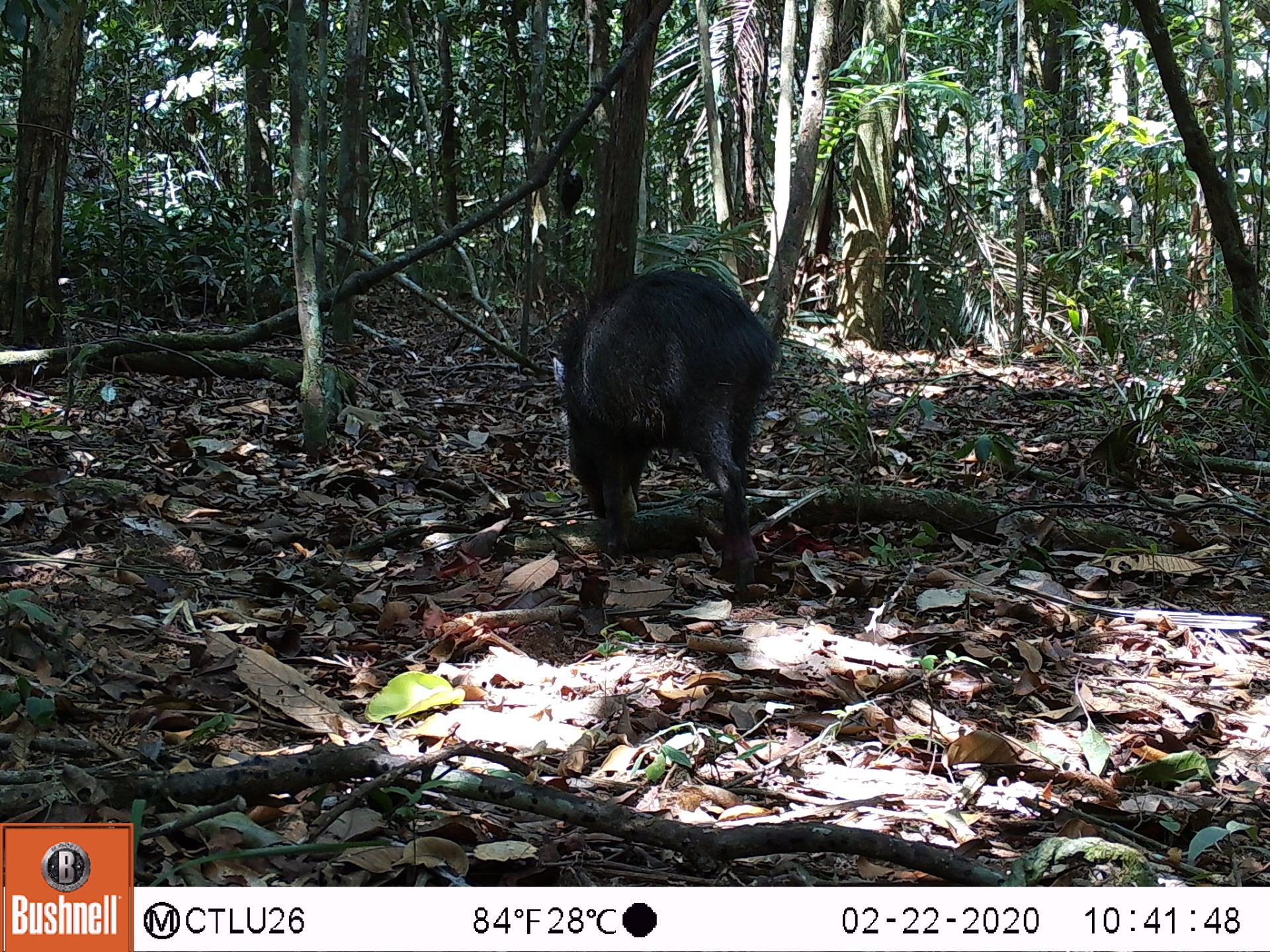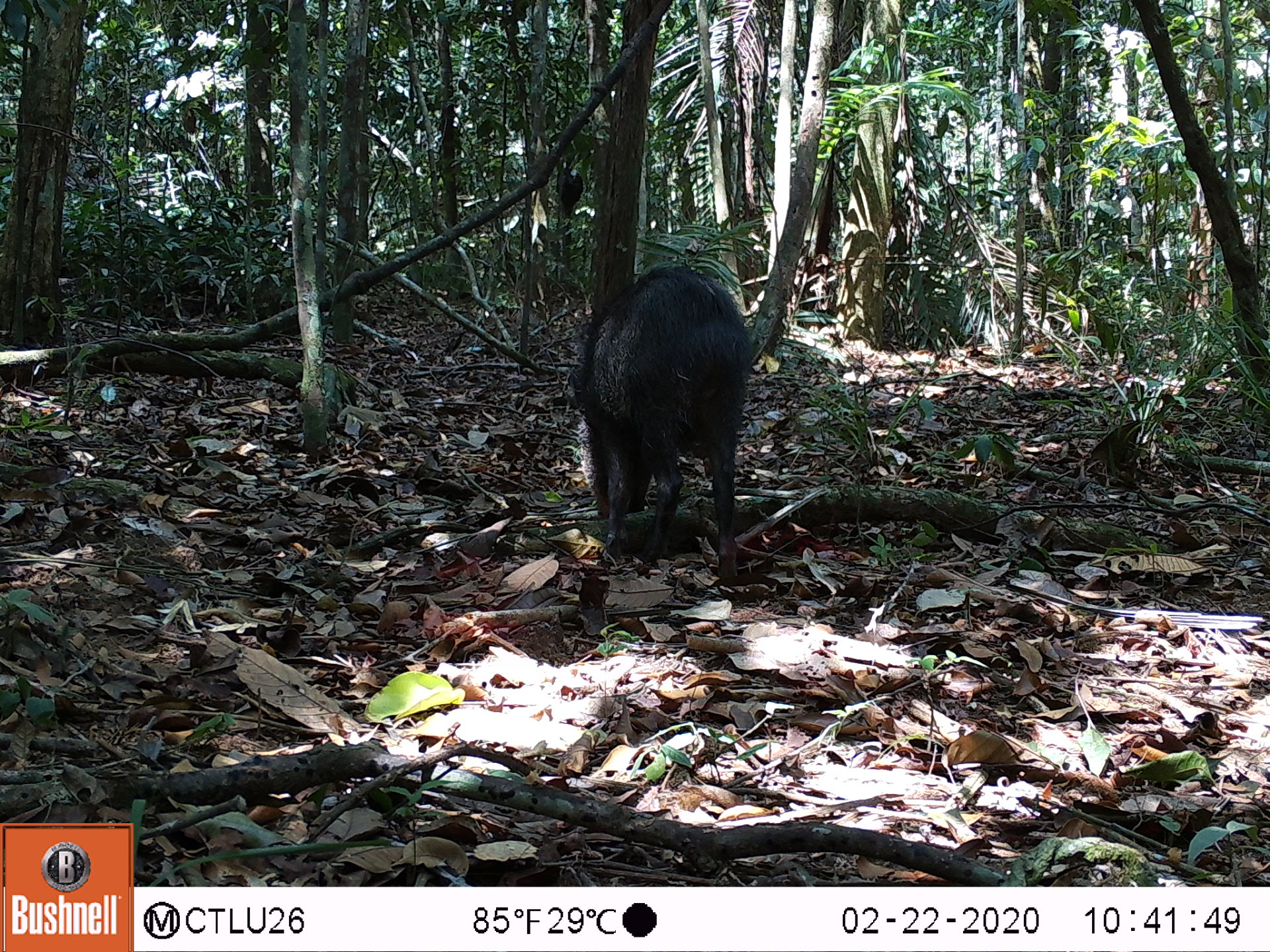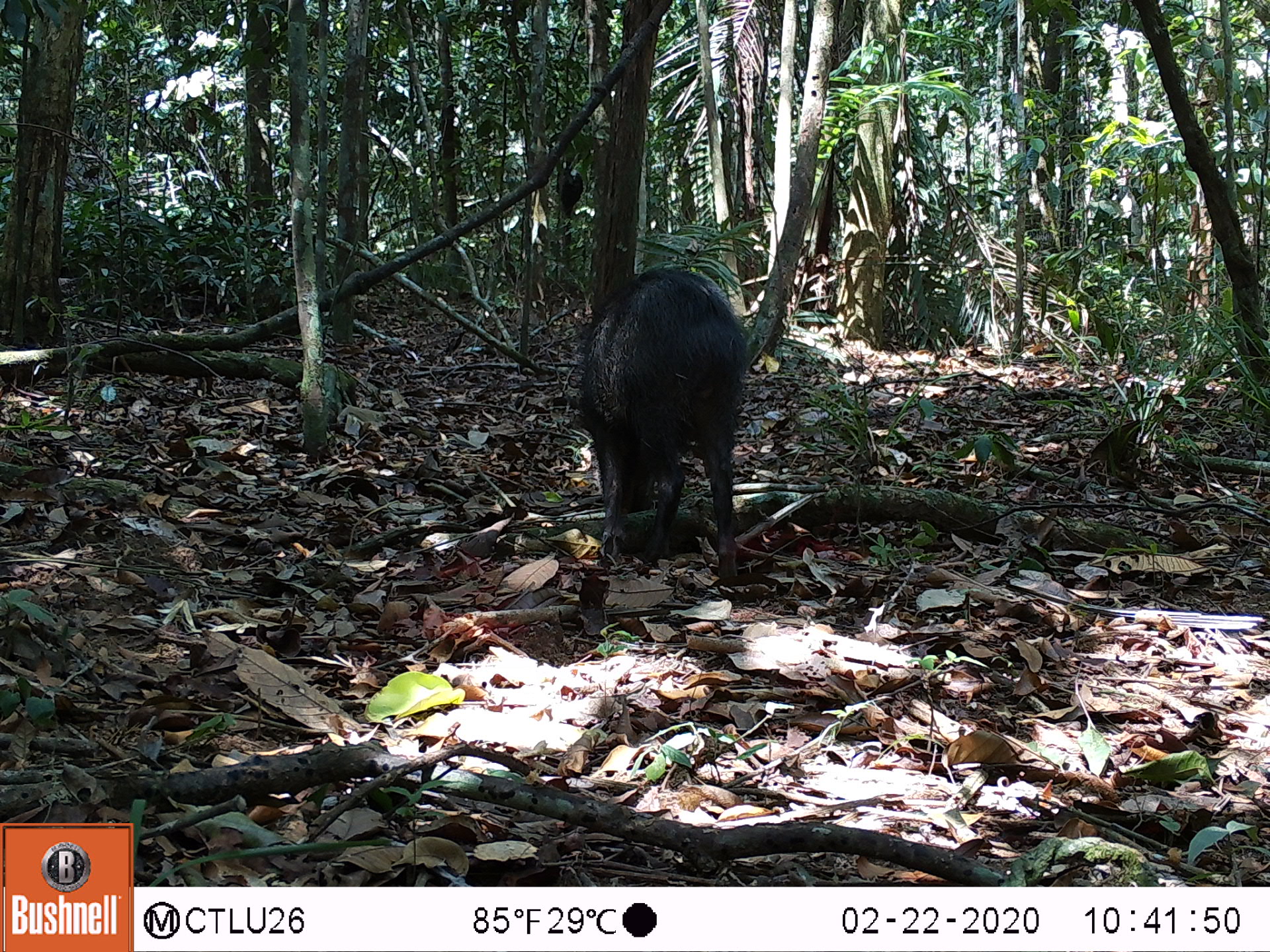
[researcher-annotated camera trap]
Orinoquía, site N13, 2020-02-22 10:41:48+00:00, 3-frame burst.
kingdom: Animalia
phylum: Chordata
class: Mammalia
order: Artiodactyla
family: Tayassuidae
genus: Pecari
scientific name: Pecari tajacu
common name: collared peccary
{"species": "collared peccary (Pecari tajacu)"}